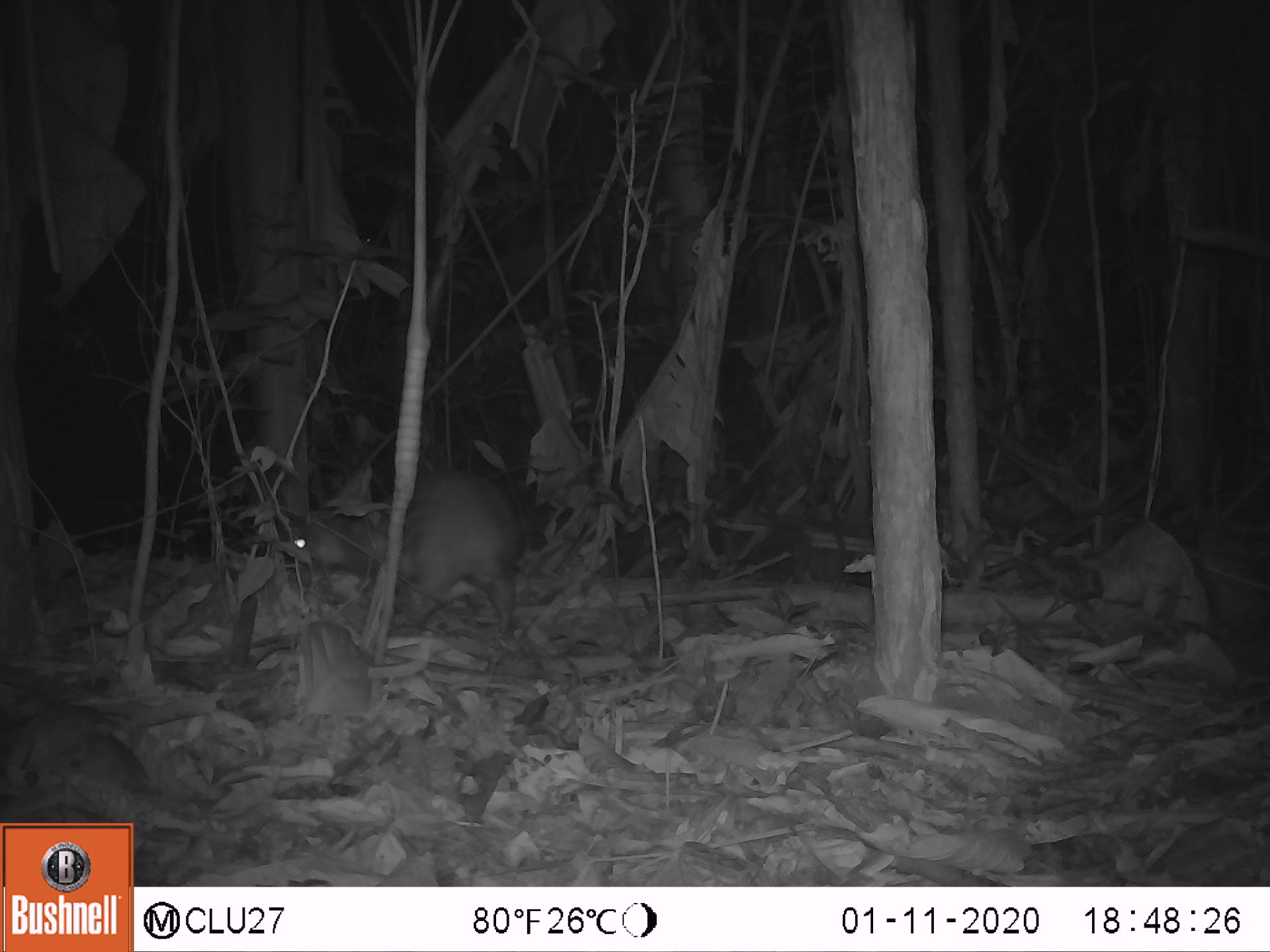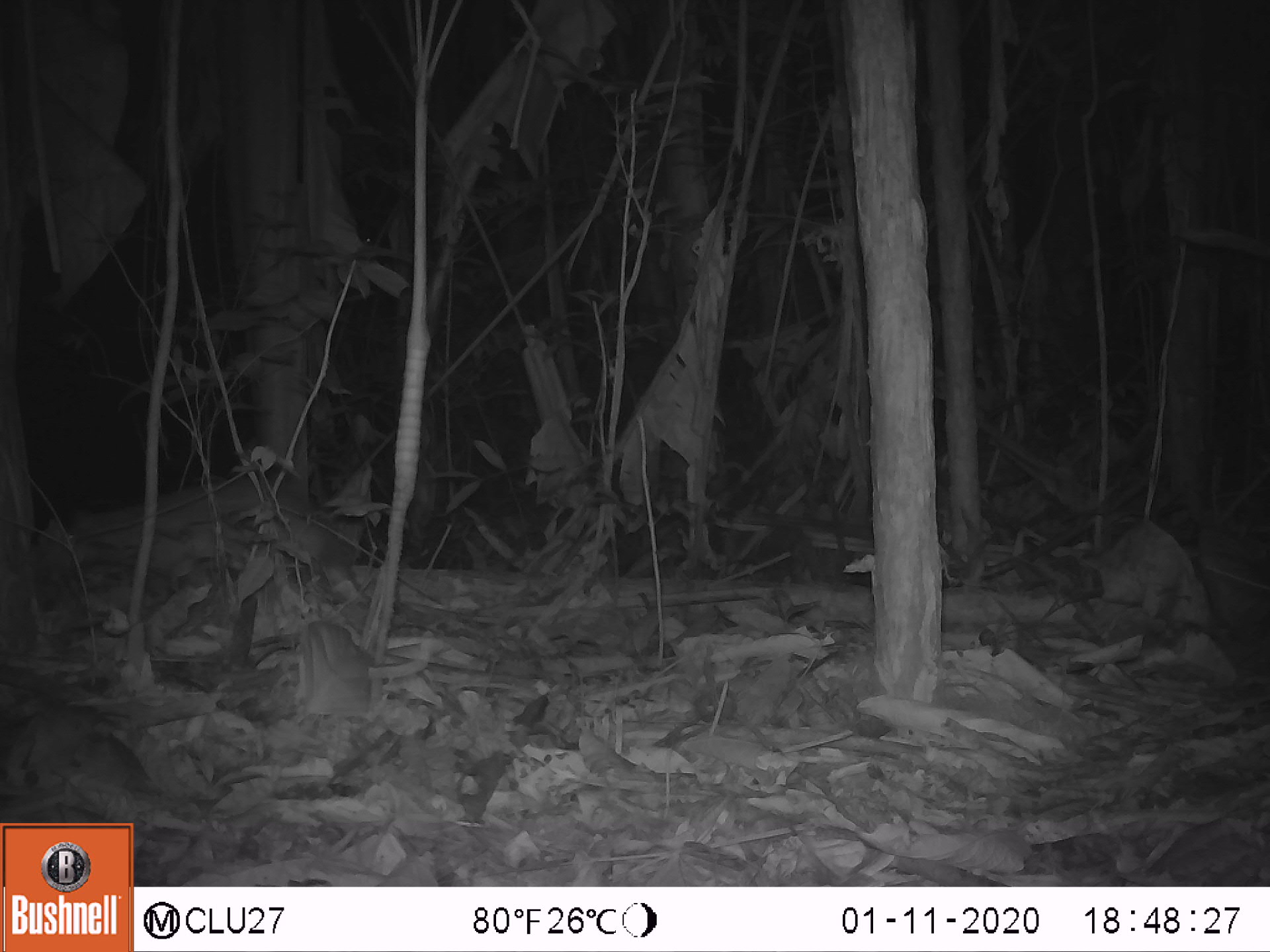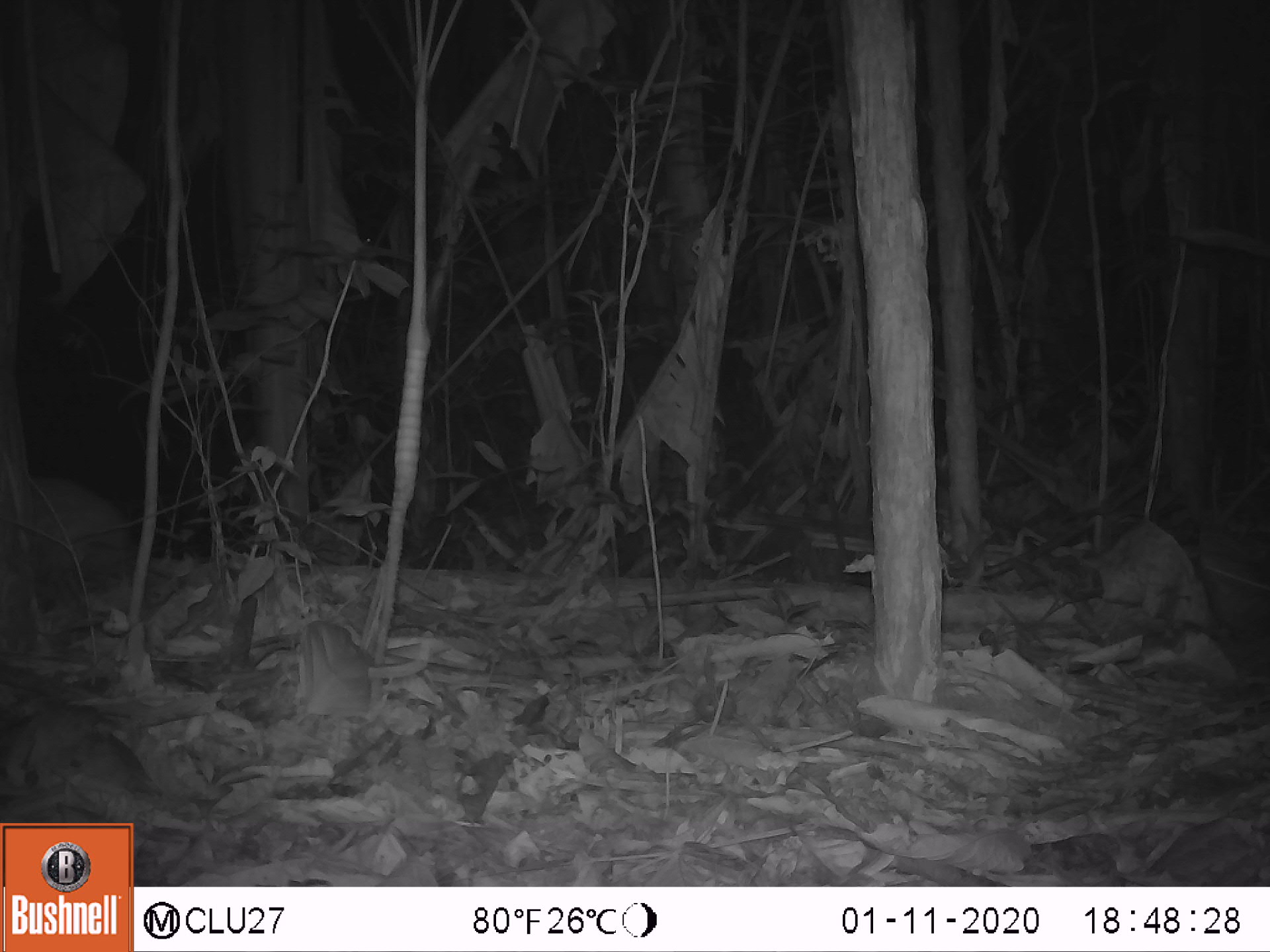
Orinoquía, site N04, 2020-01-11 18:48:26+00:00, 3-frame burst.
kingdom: Animalia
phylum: Chordata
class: Mammalia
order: Rodentia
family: Cuniculidae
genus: Cuniculus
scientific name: Cuniculus paca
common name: spotted paca